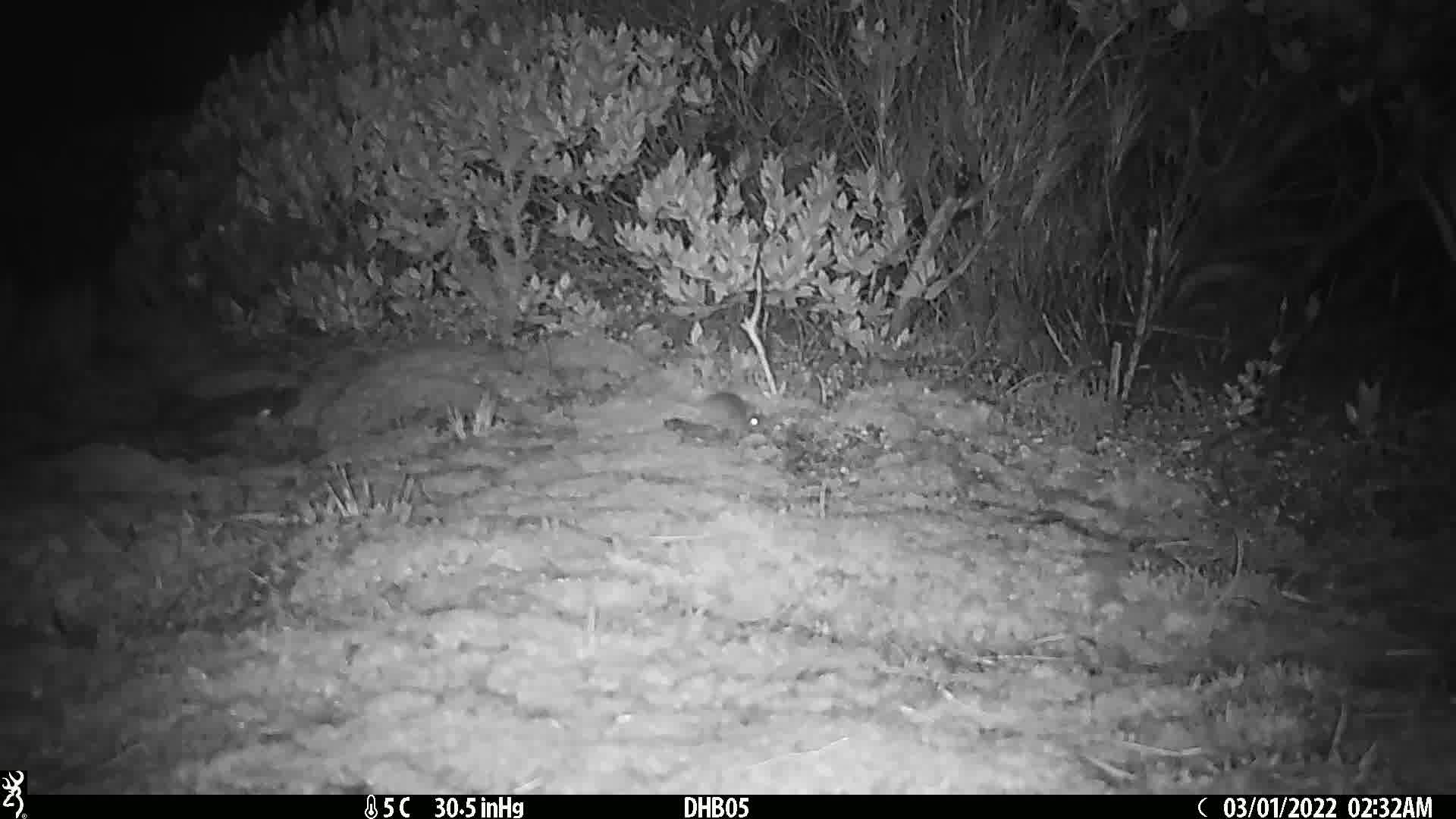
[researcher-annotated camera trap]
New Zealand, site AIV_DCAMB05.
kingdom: Animalia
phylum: Chordata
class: Mammalia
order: Rodentia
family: Muridae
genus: Mus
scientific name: Mus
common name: mouse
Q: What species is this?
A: Mouse (Mus).